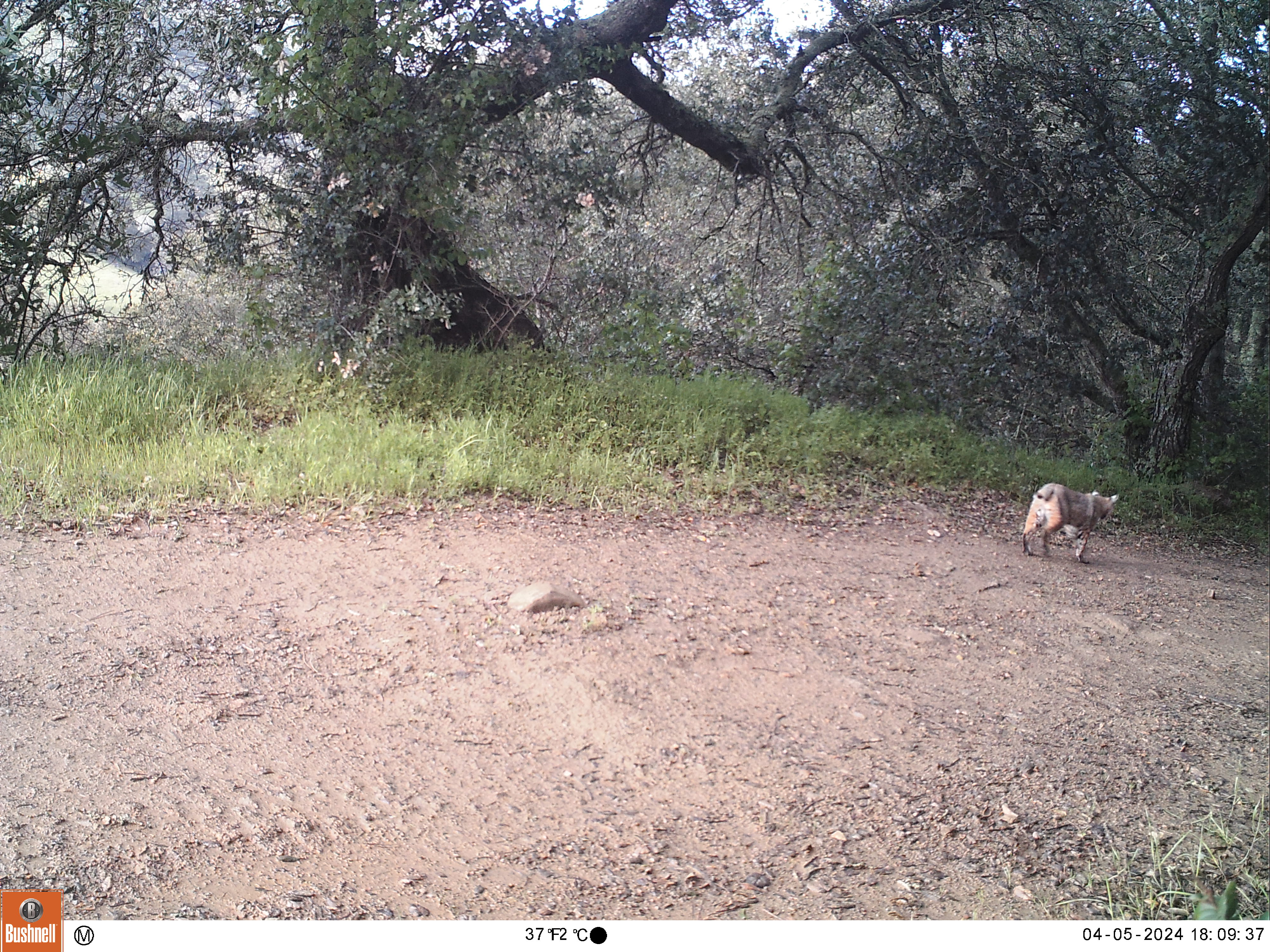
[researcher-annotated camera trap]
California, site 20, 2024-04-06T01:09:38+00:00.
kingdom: Animalia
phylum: Chordata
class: Mammalia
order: Carnivora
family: Felidae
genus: Lynx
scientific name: Lynx rufus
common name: bobcat